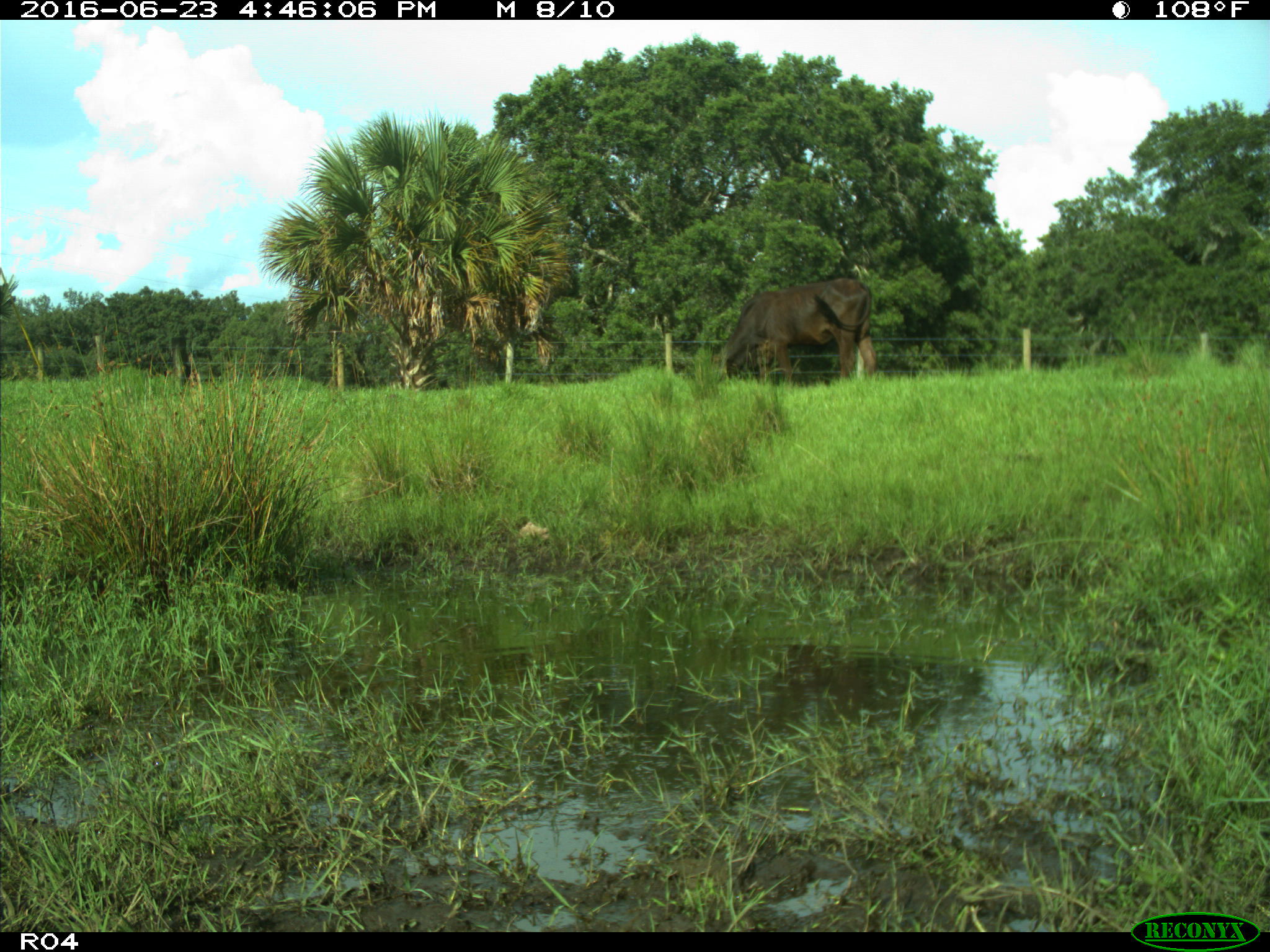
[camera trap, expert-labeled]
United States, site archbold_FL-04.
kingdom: Animalia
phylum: Chordata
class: Mammalia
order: Artiodactyla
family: Bovidae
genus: Bos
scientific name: Bos taurus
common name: domestic cow